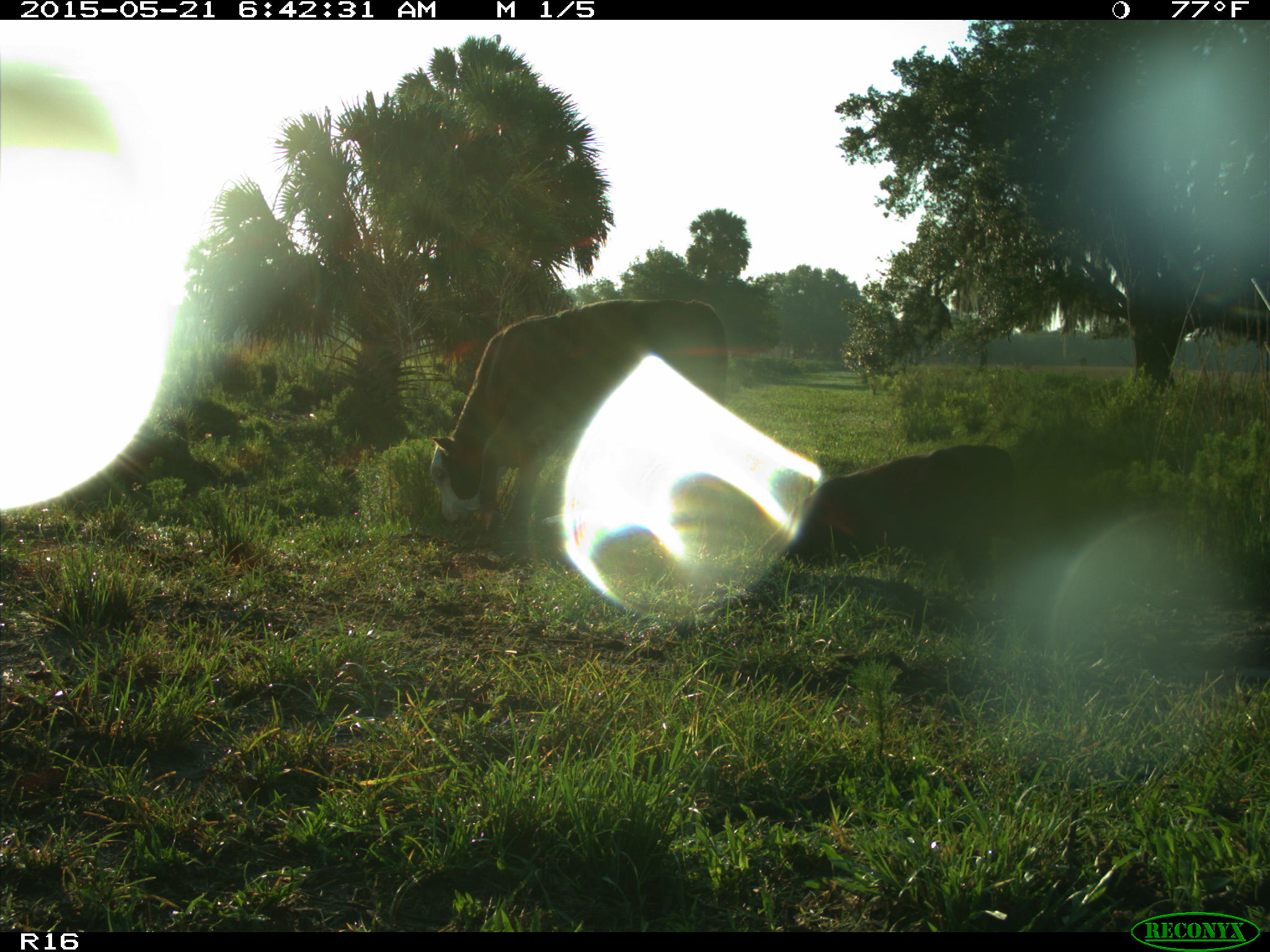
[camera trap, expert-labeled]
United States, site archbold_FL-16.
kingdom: Animalia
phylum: Chordata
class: Mammalia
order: Artiodactyla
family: Bovidae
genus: Bos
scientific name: Bos taurus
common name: domestic cow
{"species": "Bos taurus (domestic cow)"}